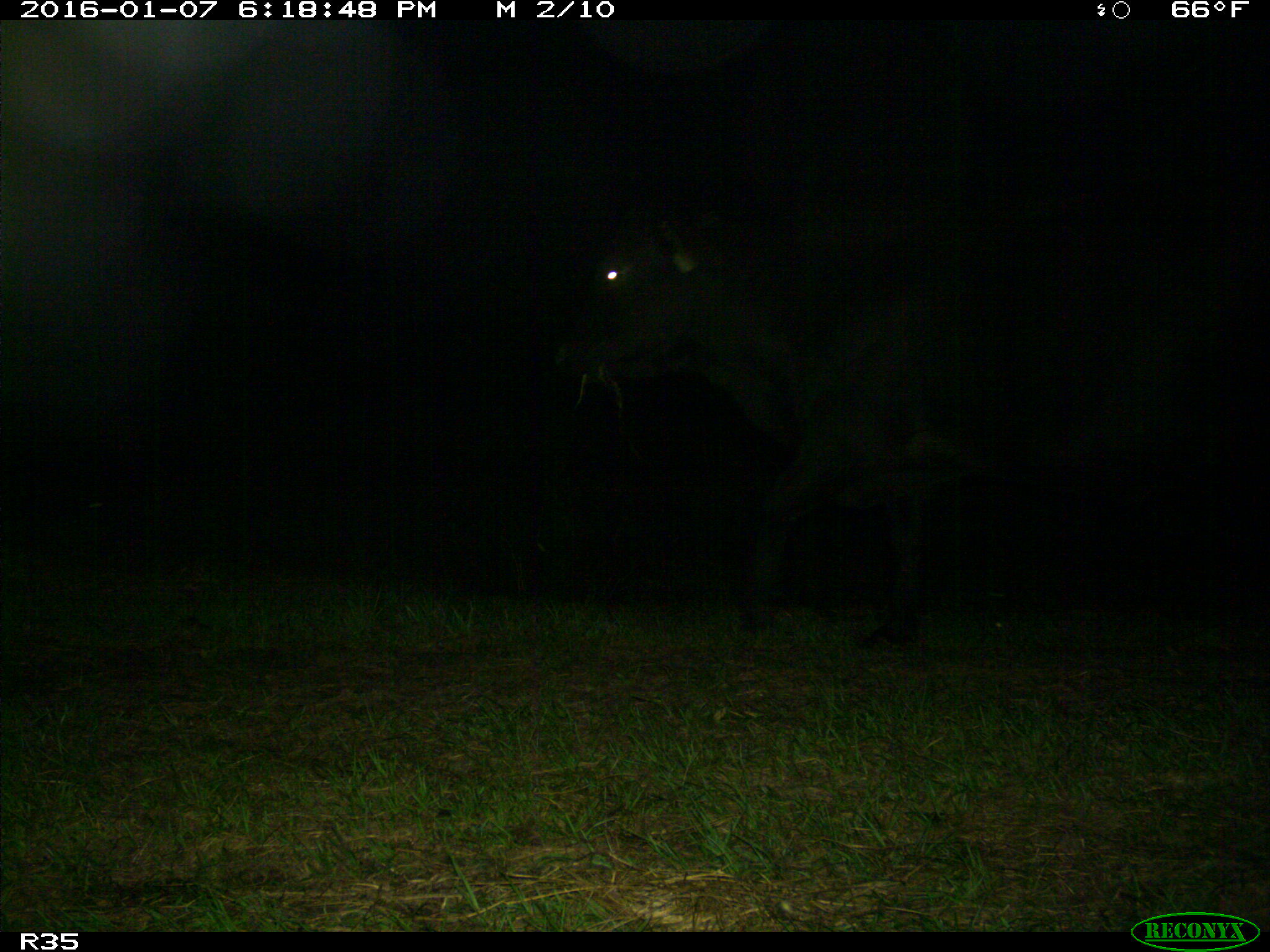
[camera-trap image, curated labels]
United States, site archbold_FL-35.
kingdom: Animalia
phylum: Chordata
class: Mammalia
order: Artiodactyla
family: Bovidae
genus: Bos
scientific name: Bos taurus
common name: domestic cow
Bos taurus (domestic cow).